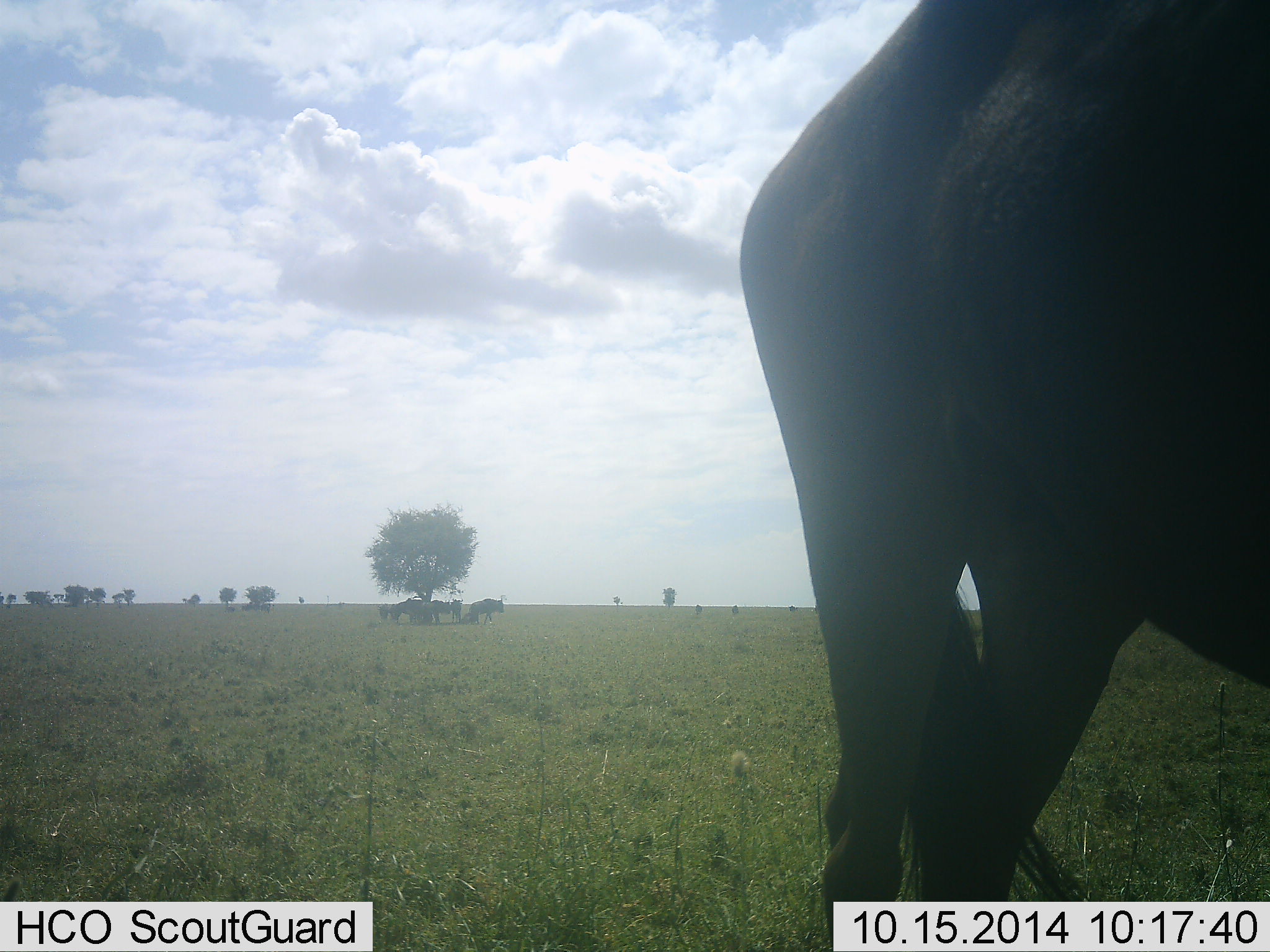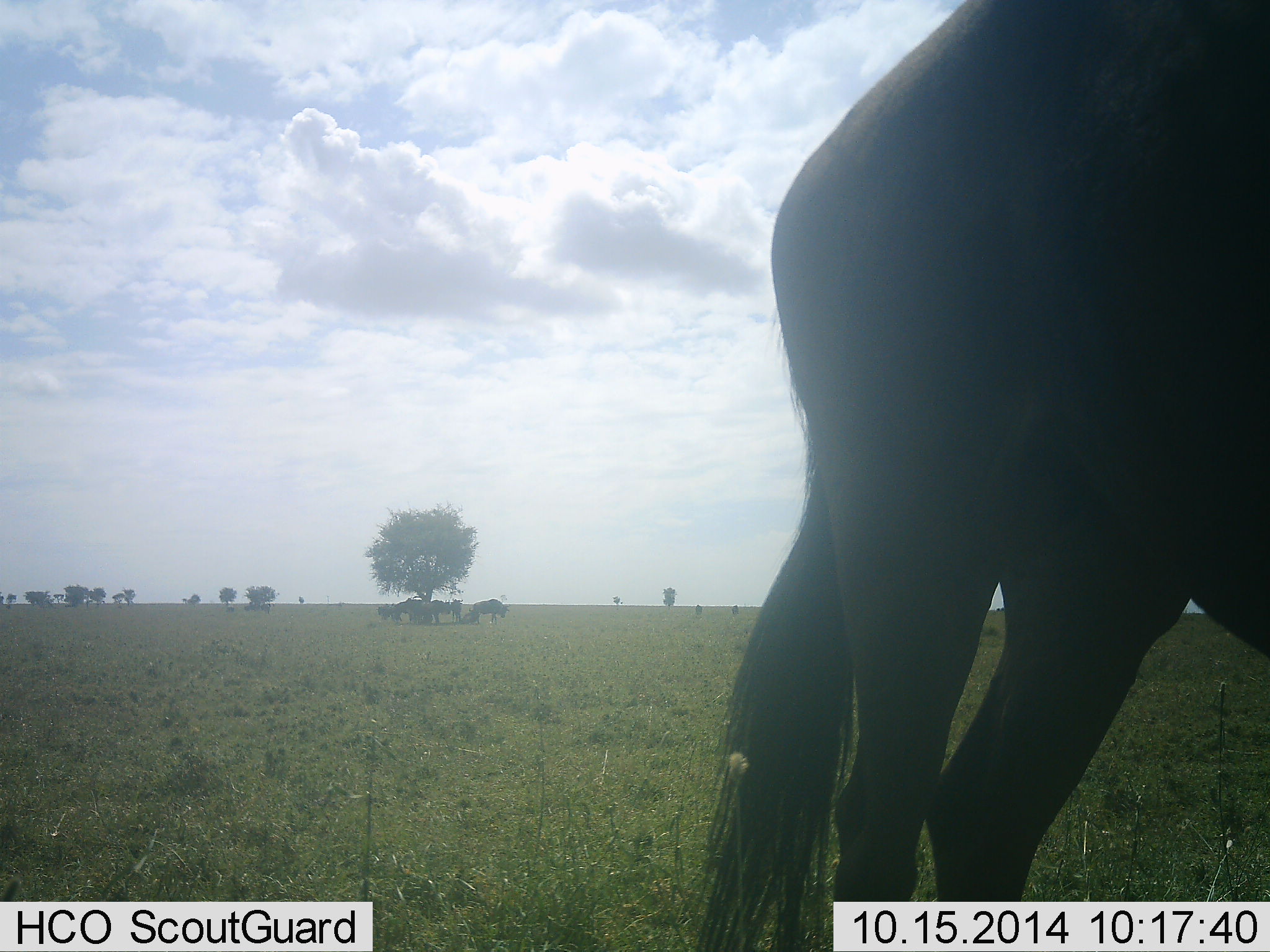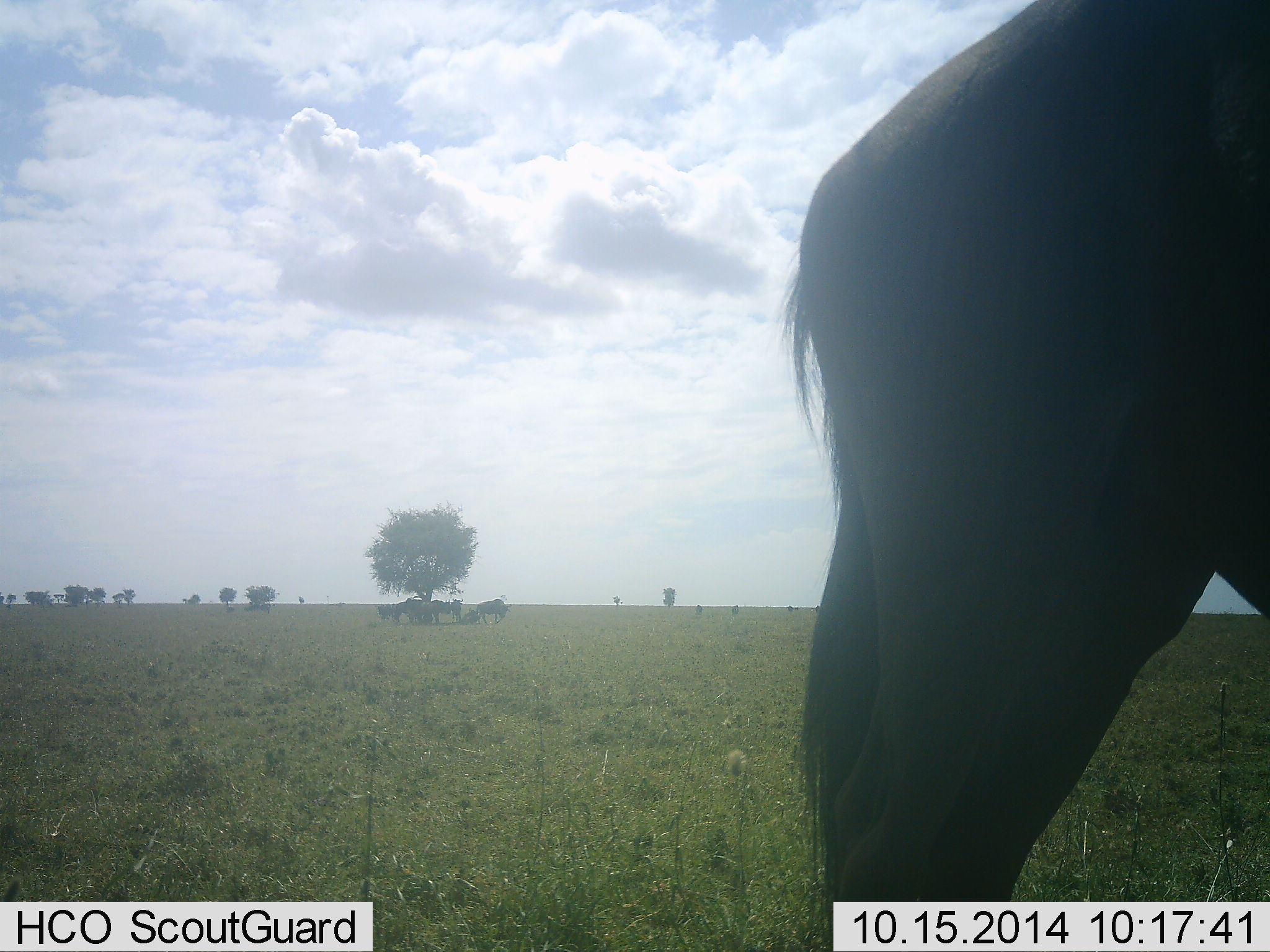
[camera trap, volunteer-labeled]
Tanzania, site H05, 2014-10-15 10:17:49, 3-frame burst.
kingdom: Animalia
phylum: Chordata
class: Mammalia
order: Artiodactyla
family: Bovidae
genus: Connochaetes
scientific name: Connochaetes taurinus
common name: blue wildebeest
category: wildebeest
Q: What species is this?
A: Wildebeest (blue wildebeest) (Connochaetes taurinus).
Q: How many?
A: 5.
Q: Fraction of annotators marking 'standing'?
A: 100%.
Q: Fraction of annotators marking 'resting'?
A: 30%.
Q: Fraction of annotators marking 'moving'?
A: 20%.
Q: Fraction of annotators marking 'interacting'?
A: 0%.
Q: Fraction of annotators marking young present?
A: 0%.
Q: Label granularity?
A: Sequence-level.